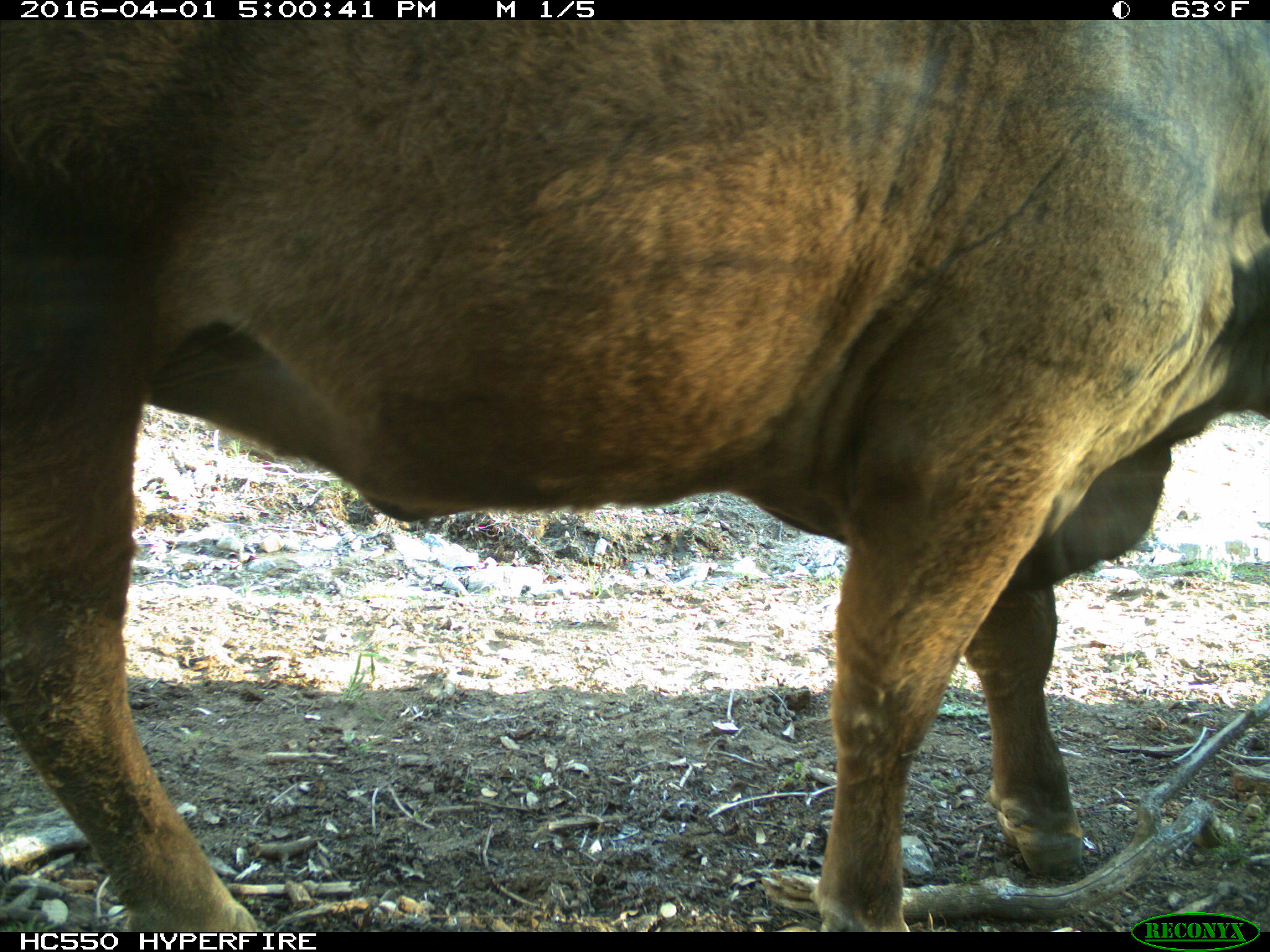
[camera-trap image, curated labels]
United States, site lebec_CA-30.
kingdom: Animalia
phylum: Chordata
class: Mammalia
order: Artiodactyla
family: Bovidae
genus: Bos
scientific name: Bos taurus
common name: domestic cow